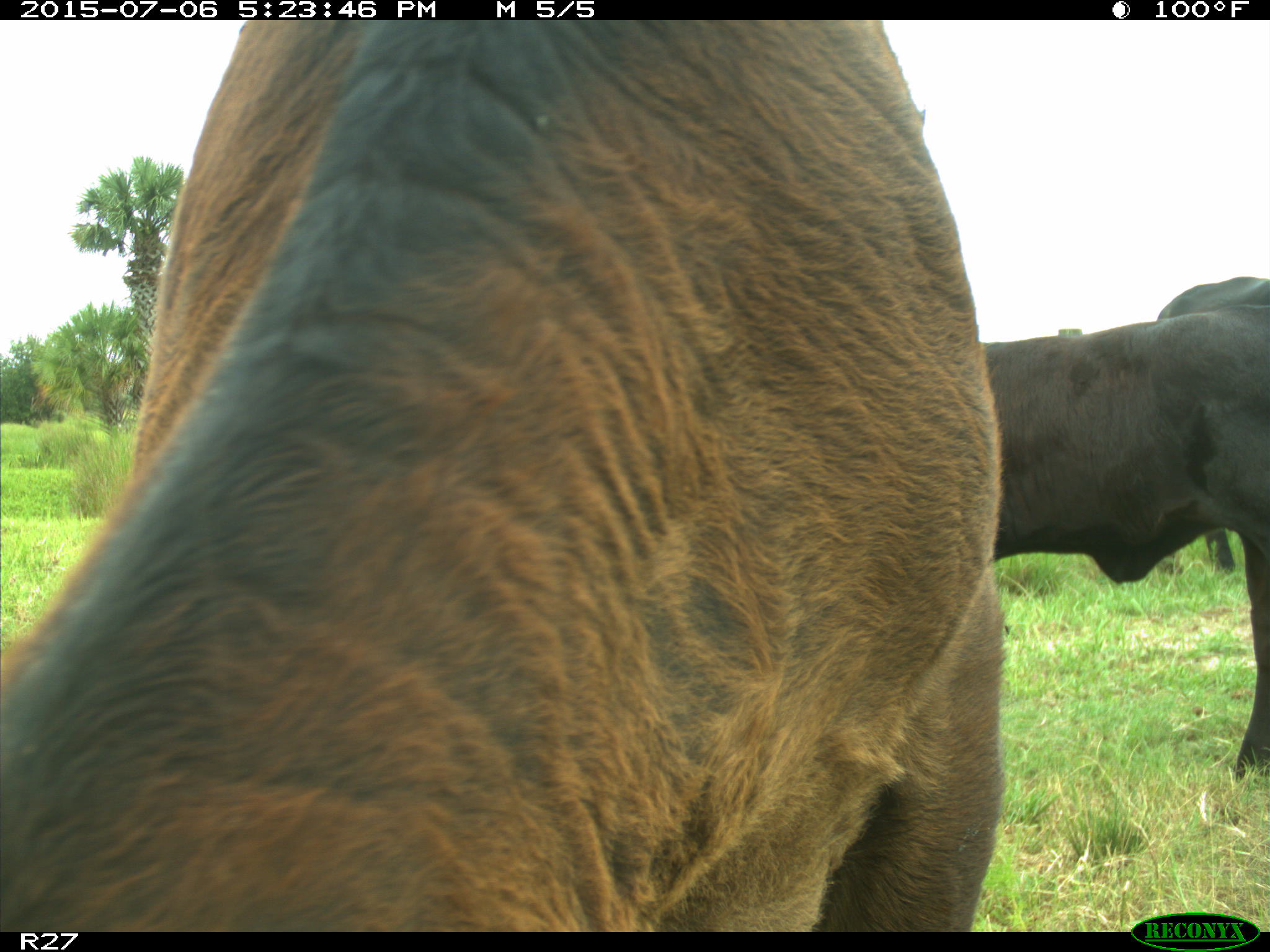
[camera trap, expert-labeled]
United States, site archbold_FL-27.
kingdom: Animalia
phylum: Chordata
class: Mammalia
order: Artiodactyla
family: Bovidae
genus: Bos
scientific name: Bos taurus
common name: domestic cow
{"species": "Bos taurus (domestic cow)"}